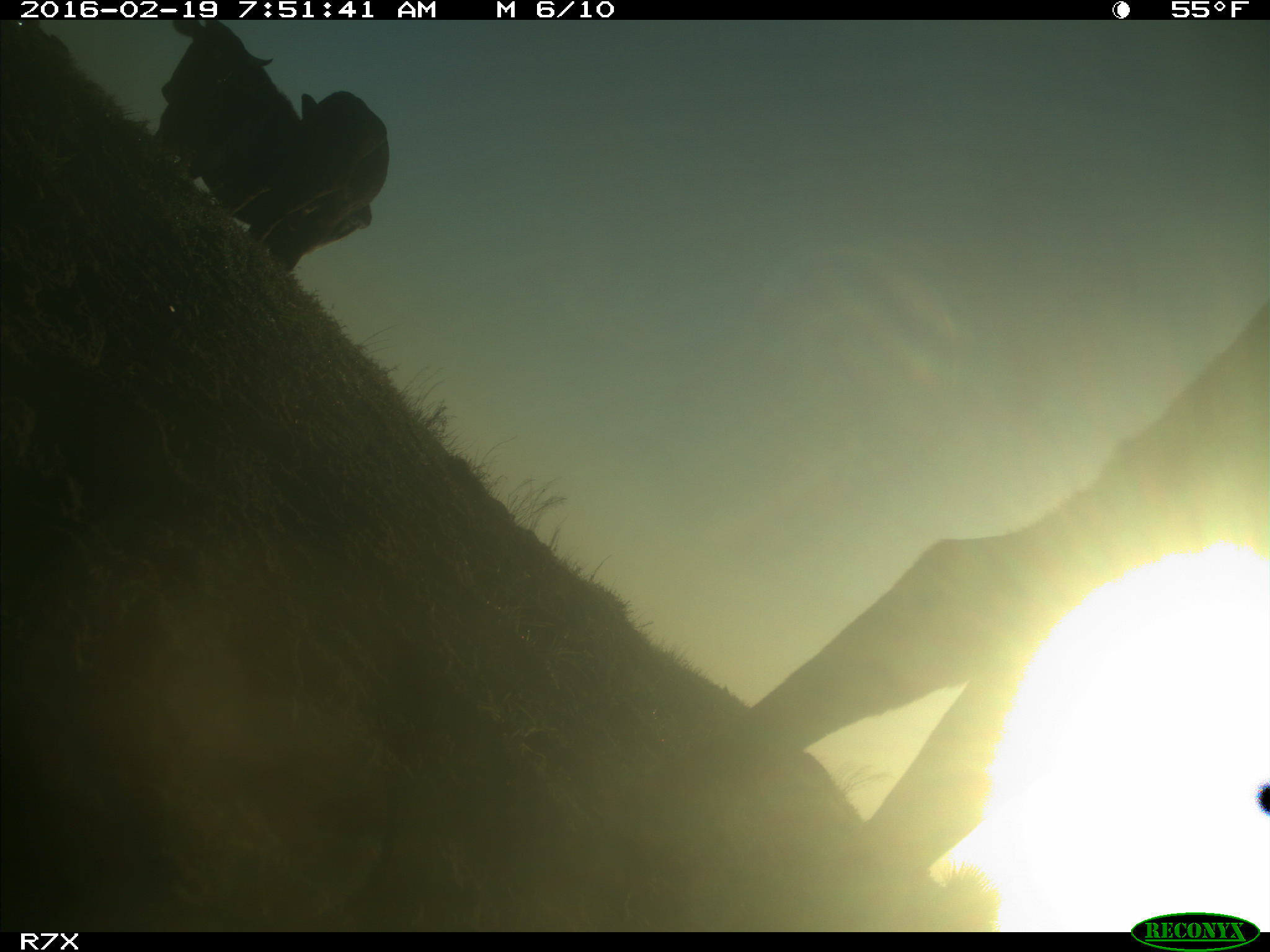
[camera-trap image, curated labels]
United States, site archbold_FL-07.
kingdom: Animalia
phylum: Chordata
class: Mammalia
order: Artiodactyla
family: Bovidae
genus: Bos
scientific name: Bos taurus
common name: domestic cow